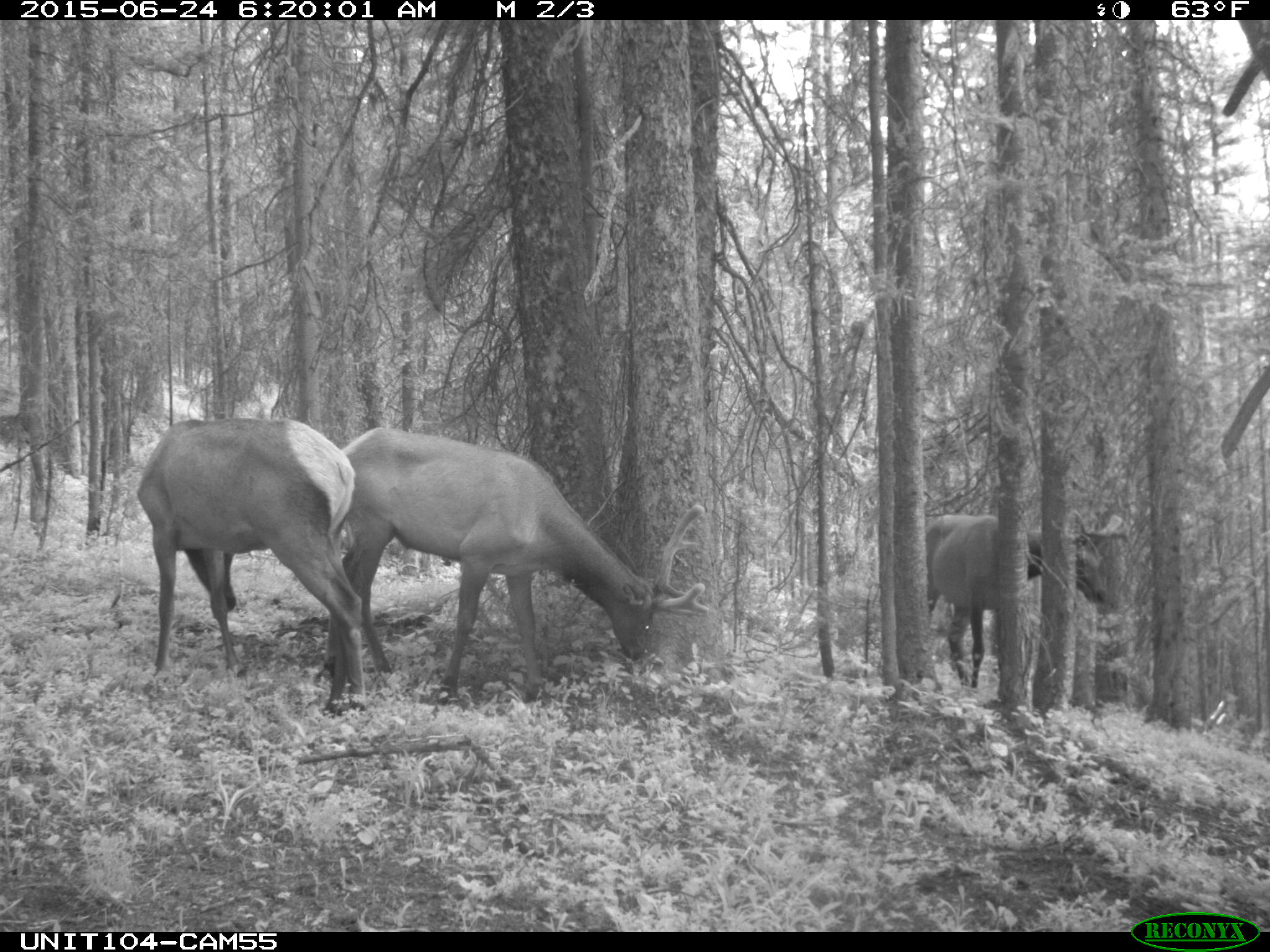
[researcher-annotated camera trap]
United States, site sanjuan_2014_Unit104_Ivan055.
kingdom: Animalia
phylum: Chordata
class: Mammalia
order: Artiodactyla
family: Cervidae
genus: Cervus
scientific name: Cervus elaphus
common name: red deer